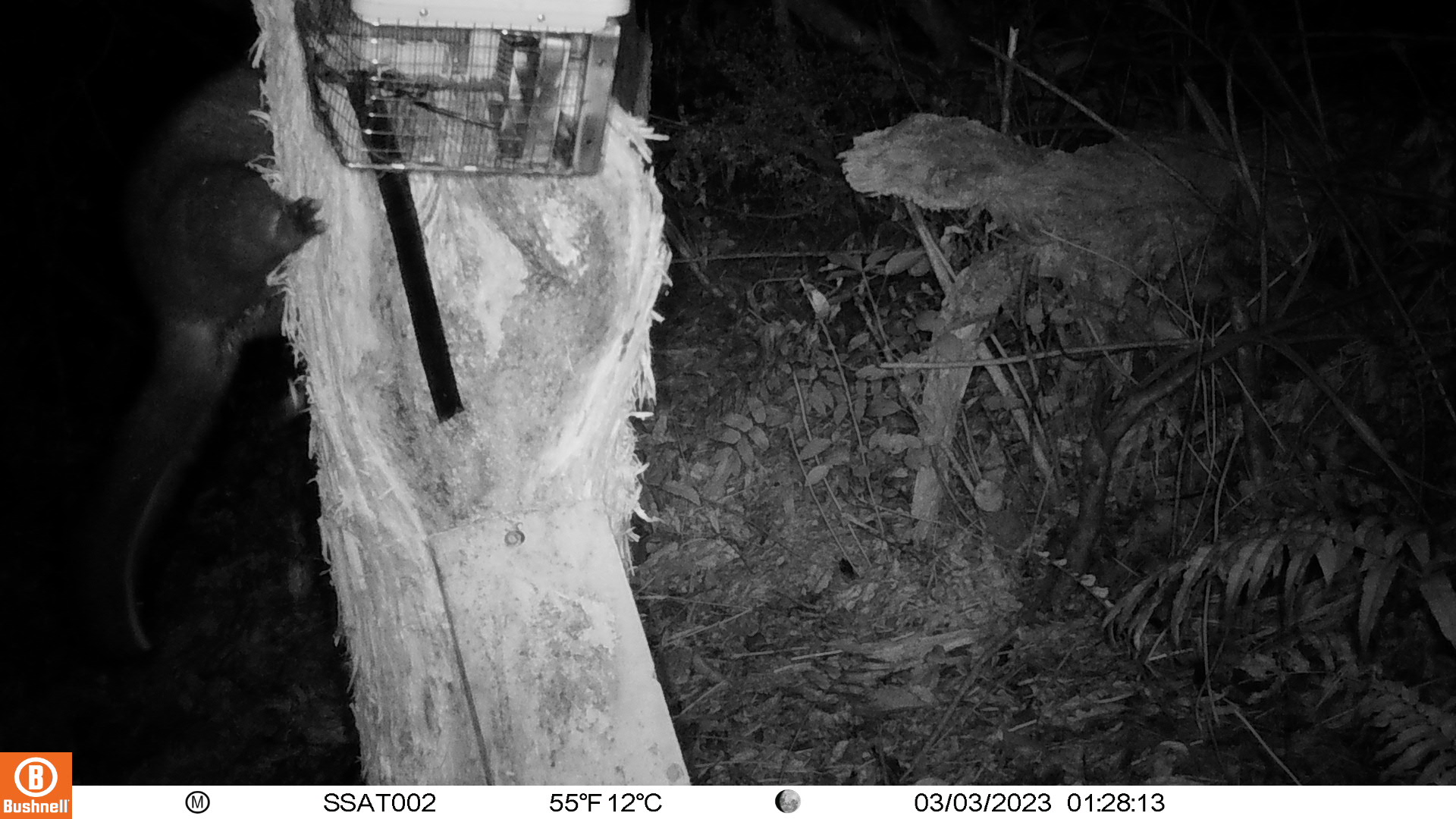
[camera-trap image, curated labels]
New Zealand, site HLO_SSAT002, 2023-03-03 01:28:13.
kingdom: Animalia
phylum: Chordata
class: Mammalia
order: Diprotodontia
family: Phalangeridae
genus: Trichosurus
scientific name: Trichosurus vulpecula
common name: common brushtail possum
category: possum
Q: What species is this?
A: Possum (common brushtail possum) (Trichosurus vulpecula).